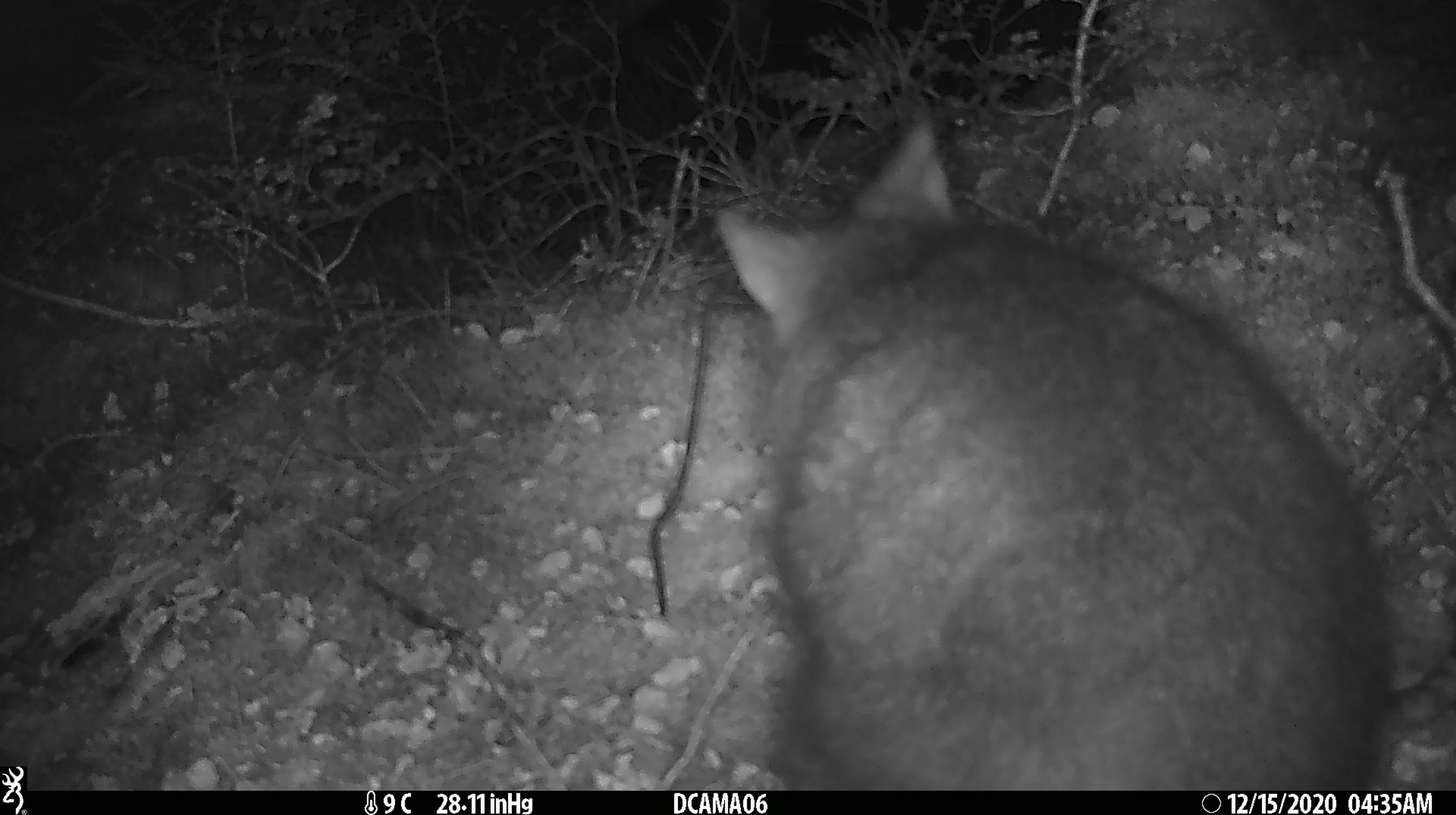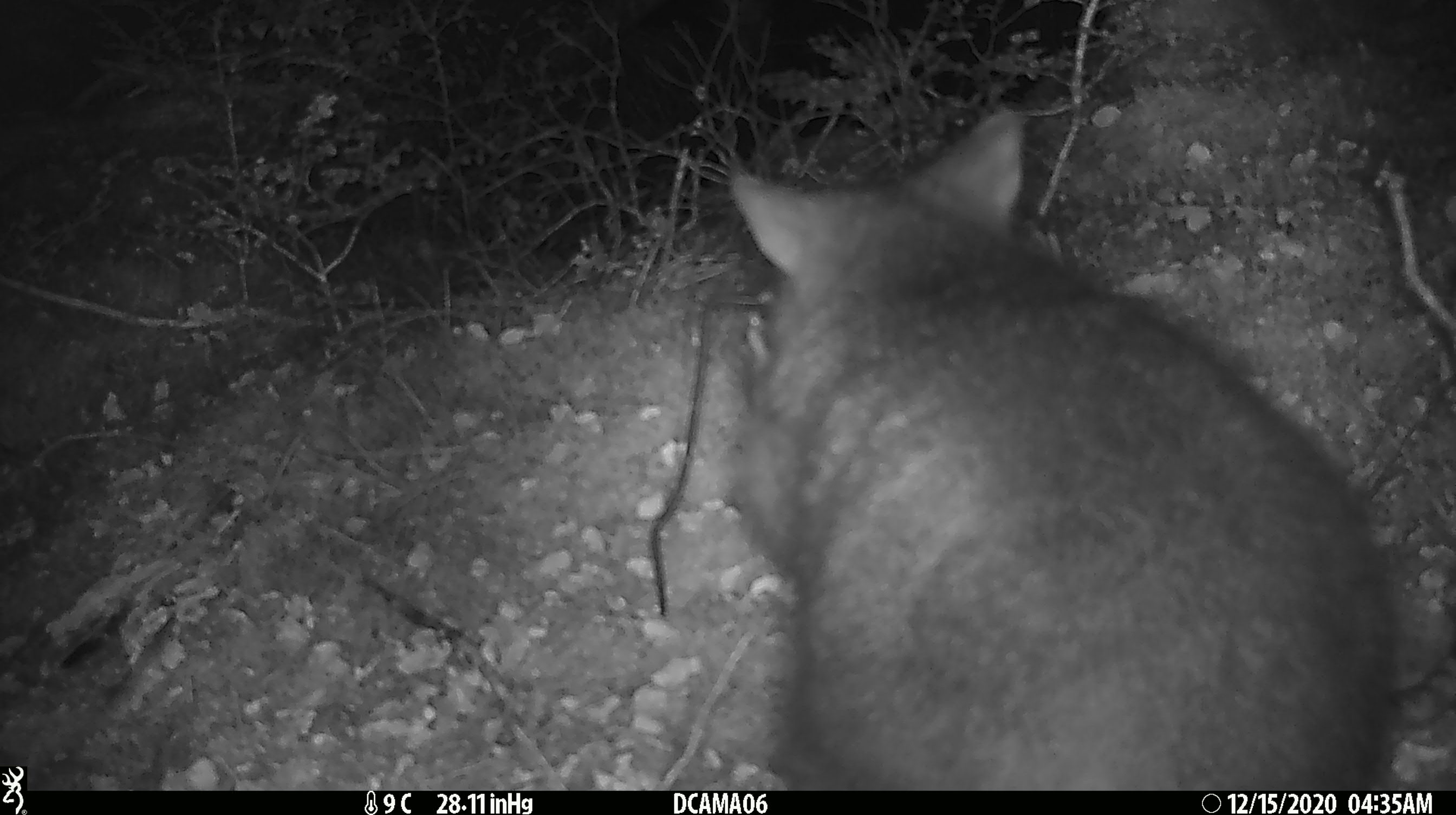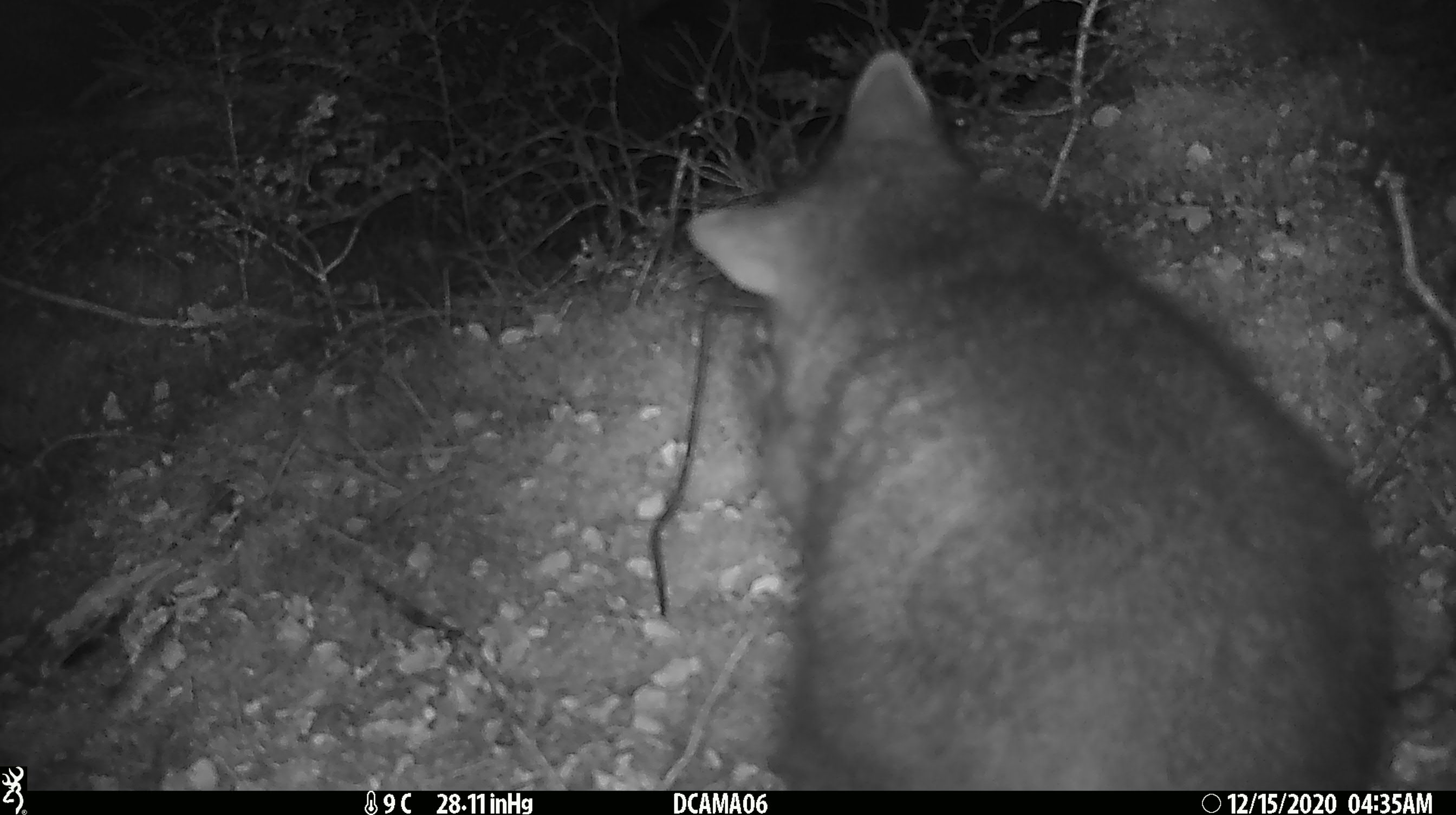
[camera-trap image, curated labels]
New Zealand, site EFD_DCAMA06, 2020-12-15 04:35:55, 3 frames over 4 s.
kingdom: Animalia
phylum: Chordata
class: Mammalia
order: Diprotodontia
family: Phalangeridae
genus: Trichosurus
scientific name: Trichosurus vulpecula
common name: common brushtail possum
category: possum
Possum (common brushtail possum) (Trichosurus vulpecula).